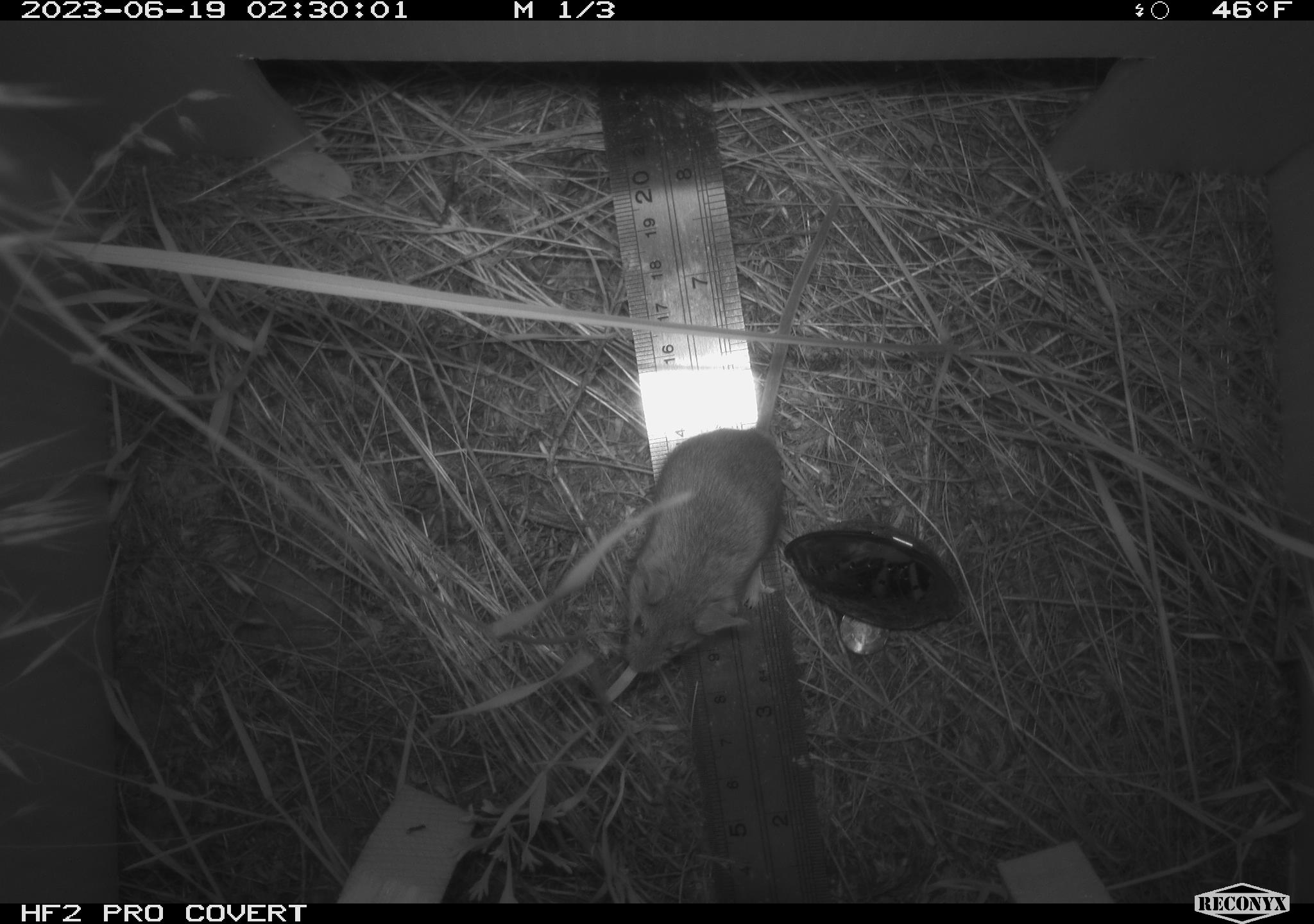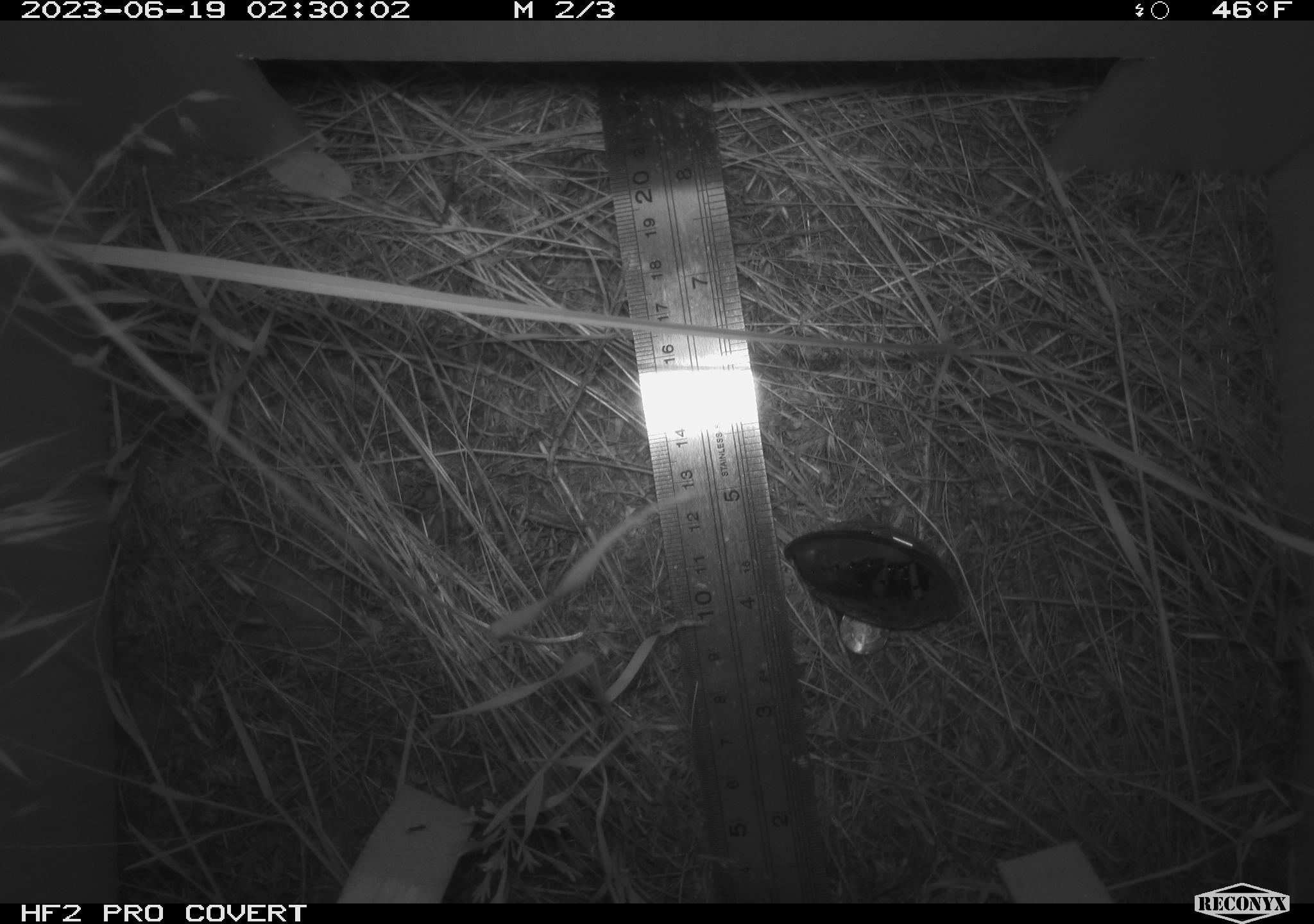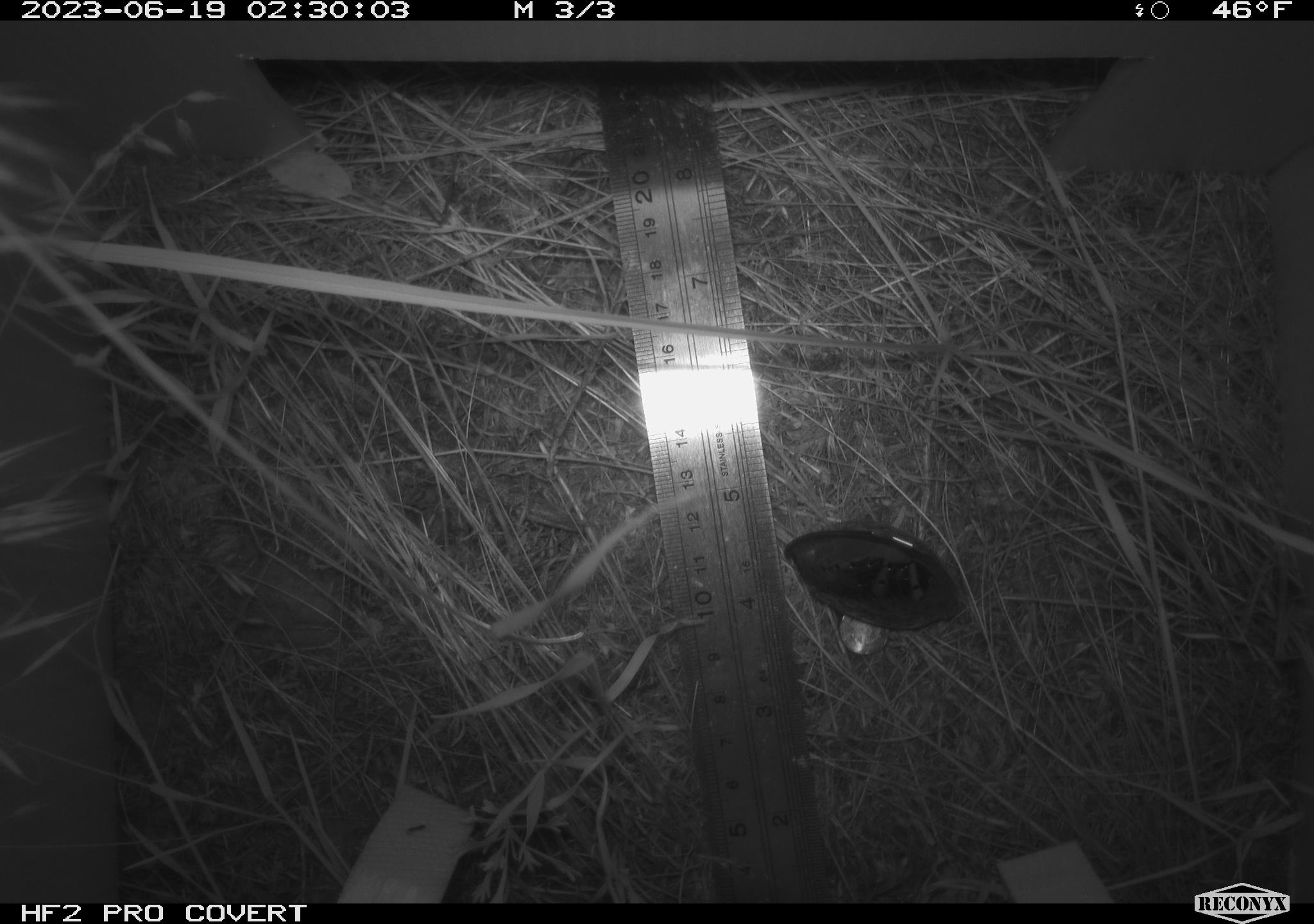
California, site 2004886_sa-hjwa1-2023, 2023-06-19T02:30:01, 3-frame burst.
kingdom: Animalia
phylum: Chordata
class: Mammalia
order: Rodentia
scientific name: Rodentia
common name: mouse species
Mouse species (Rodentia).